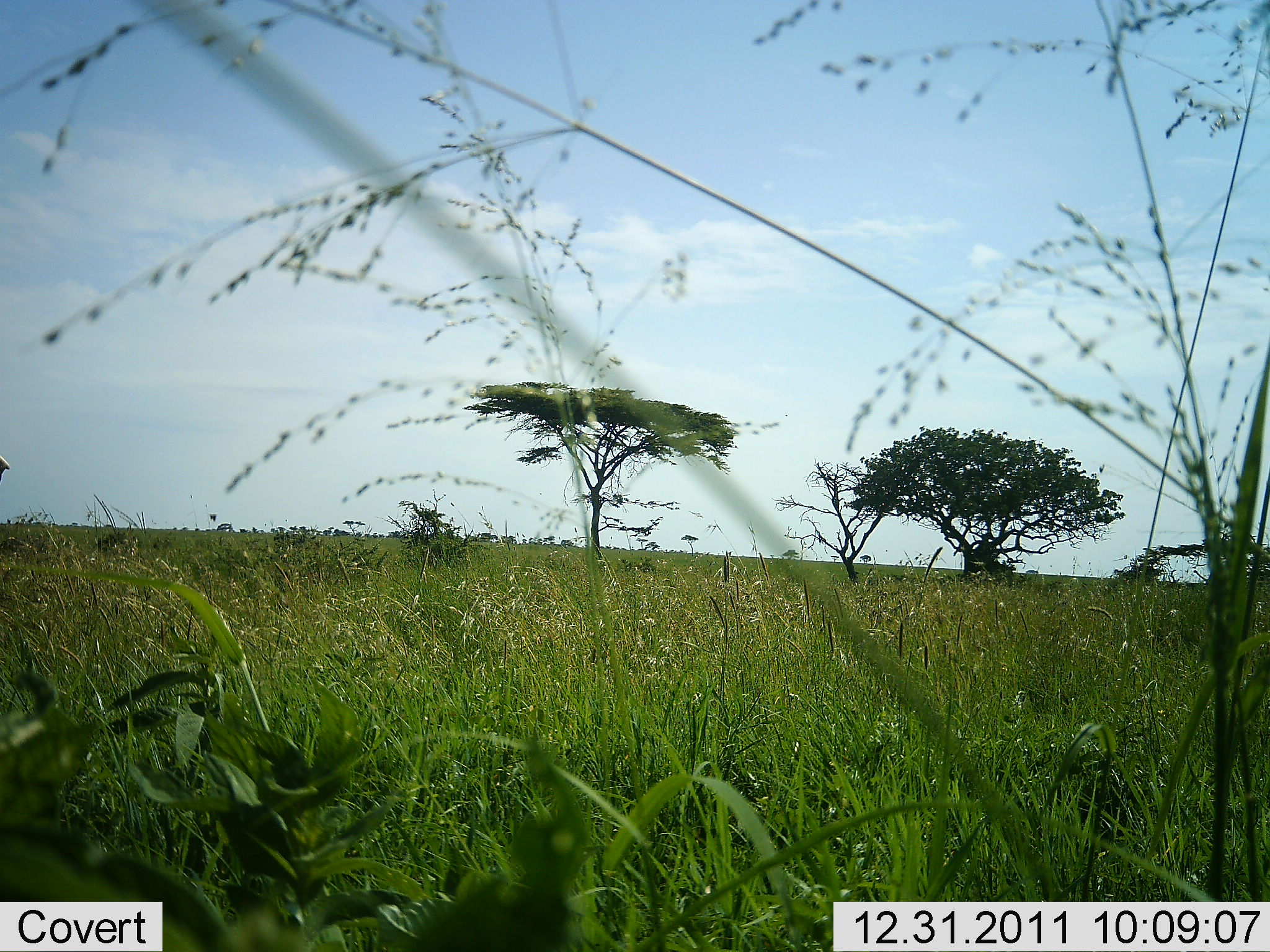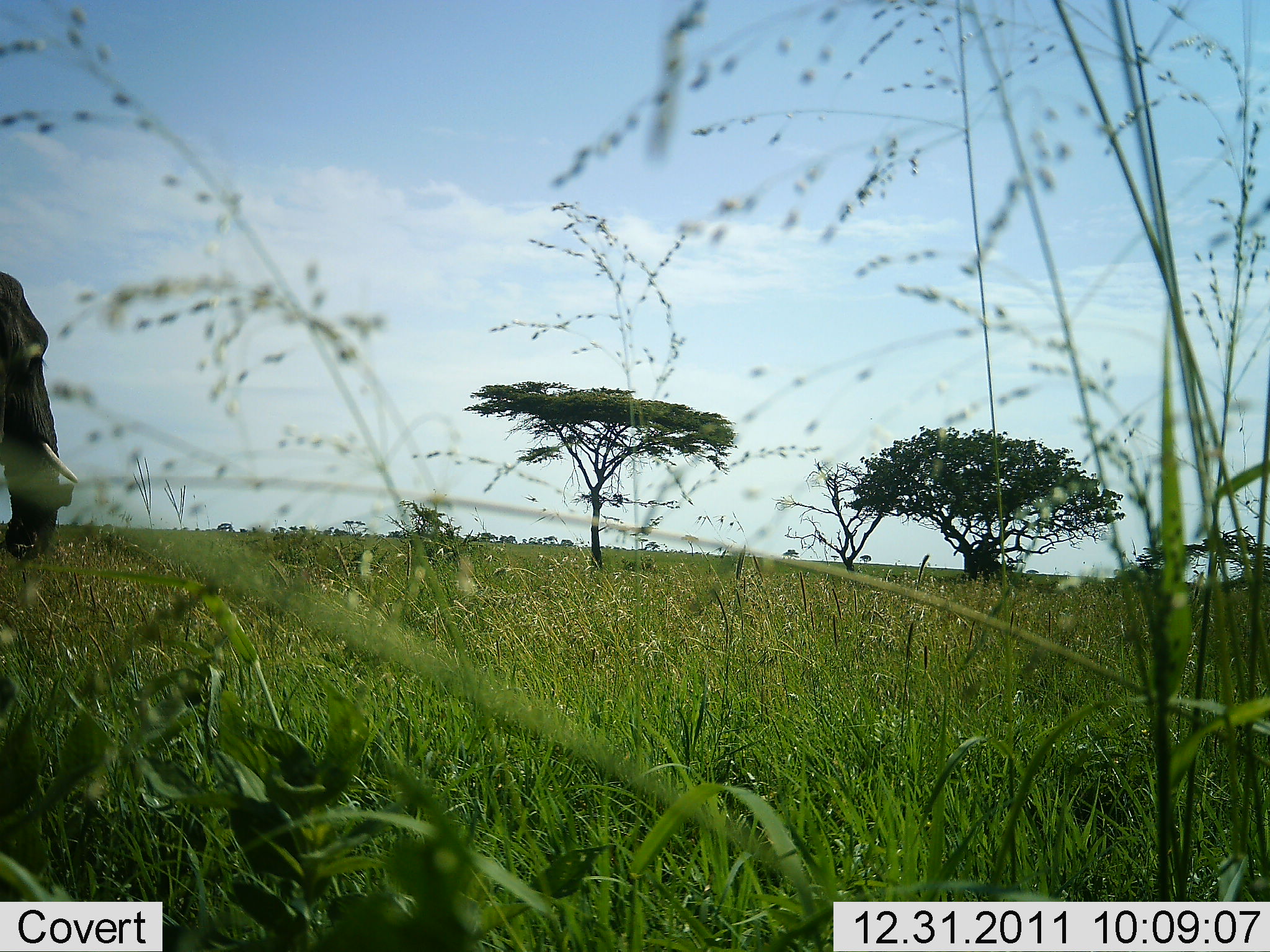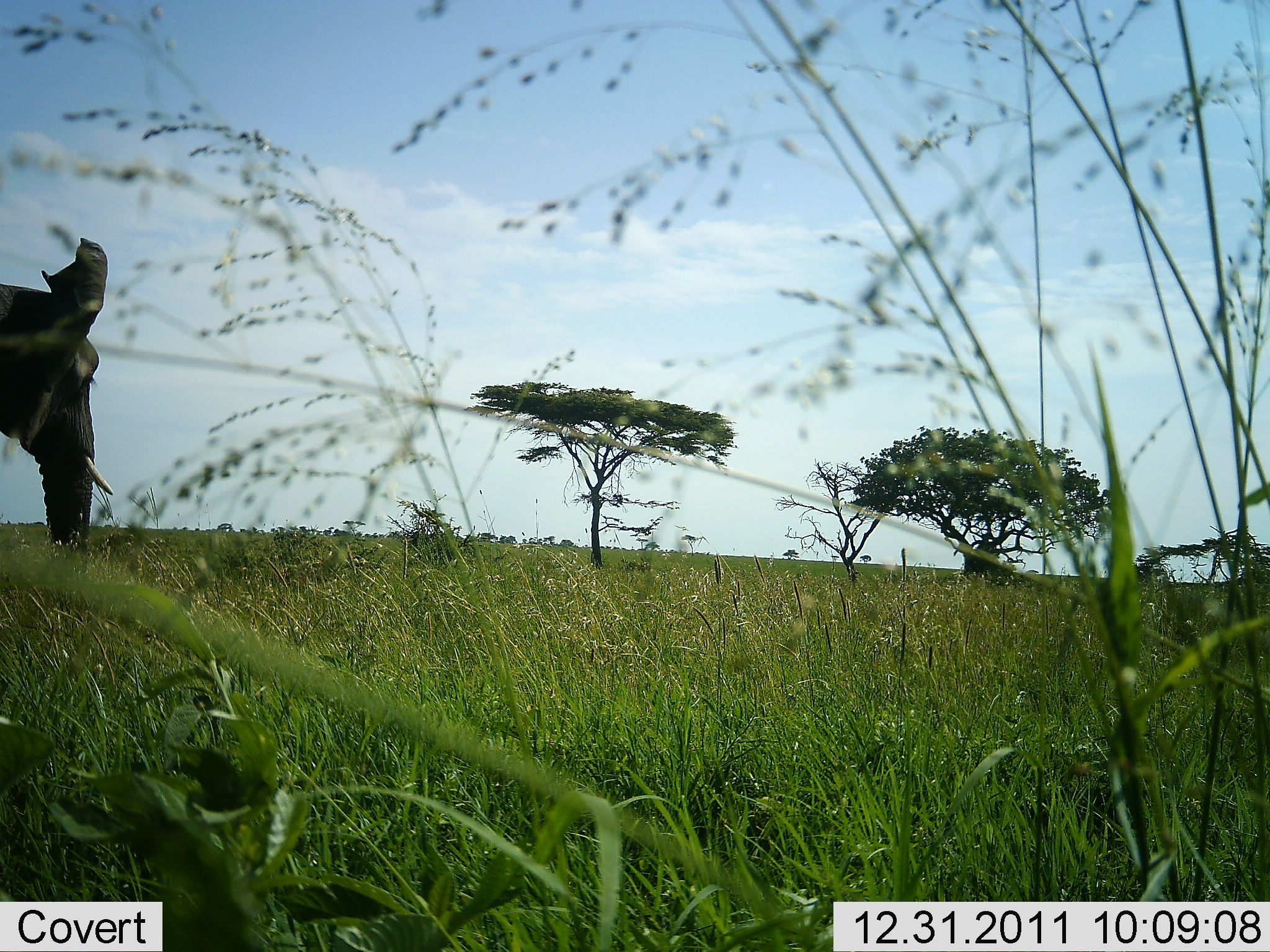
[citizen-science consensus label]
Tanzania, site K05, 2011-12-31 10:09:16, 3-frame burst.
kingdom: Animalia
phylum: Chordata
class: Mammalia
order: Proboscidea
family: Elephantidae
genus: Loxodonta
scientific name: Loxodonta africana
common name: african bush elephant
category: elephant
Elephant (african bush elephant) (Loxodonta africana), count 1. Behavior (volunteer vote fractions): standing 0%, resting 0%, moving 100%, interacting 0%. Young present (vote fraction): 0%. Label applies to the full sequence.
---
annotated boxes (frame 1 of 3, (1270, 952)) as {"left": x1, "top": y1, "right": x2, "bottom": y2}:
animal: {"left": 0, "top": 454, "right": 11, "bottom": 480}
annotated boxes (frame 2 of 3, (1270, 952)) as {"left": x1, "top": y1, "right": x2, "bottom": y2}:
animal: {"left": 0, "top": 269, "right": 78, "bottom": 561}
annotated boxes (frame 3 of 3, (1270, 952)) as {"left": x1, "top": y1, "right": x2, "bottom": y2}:
animal: {"left": 0, "top": 239, "right": 113, "bottom": 575}